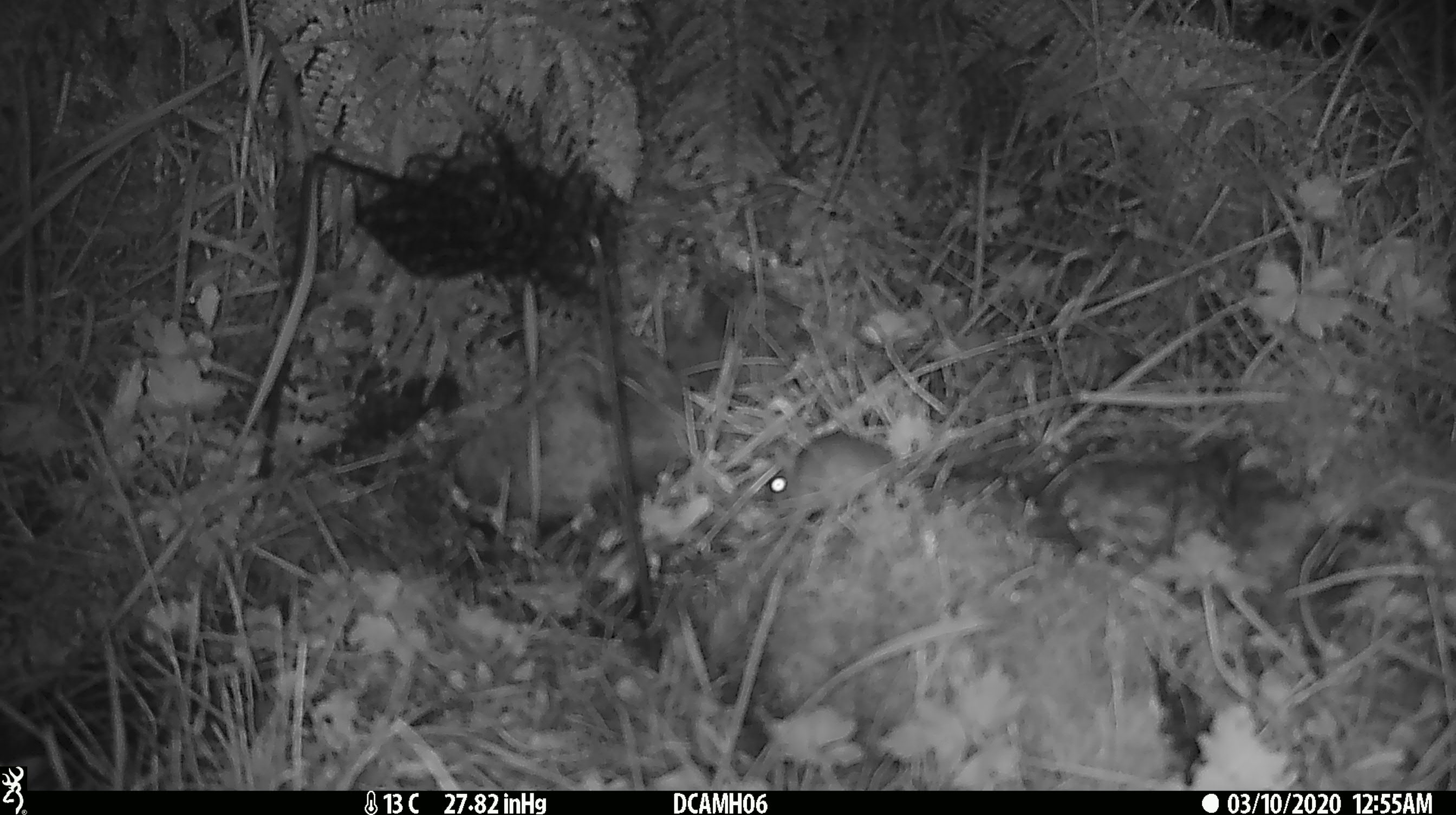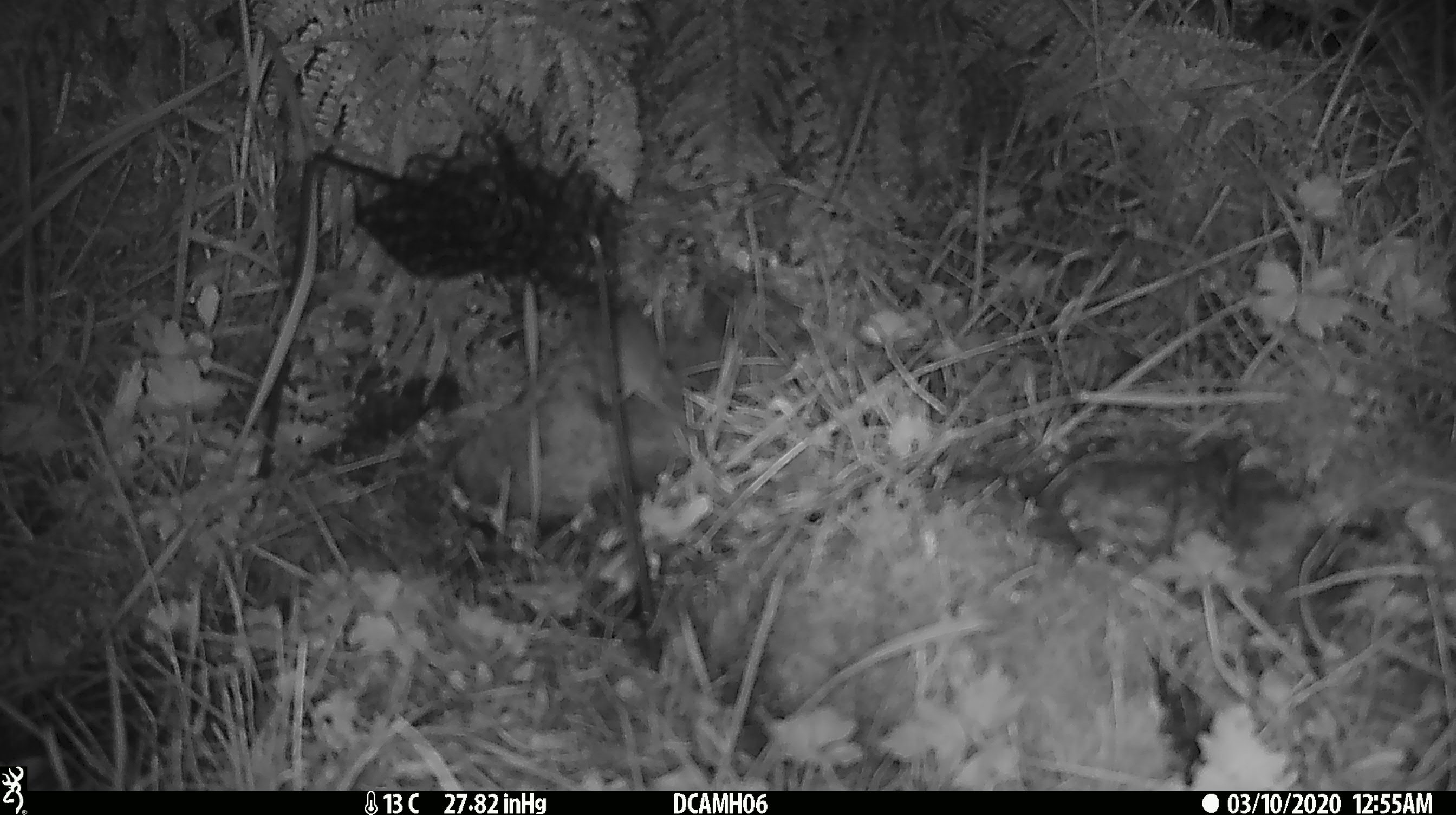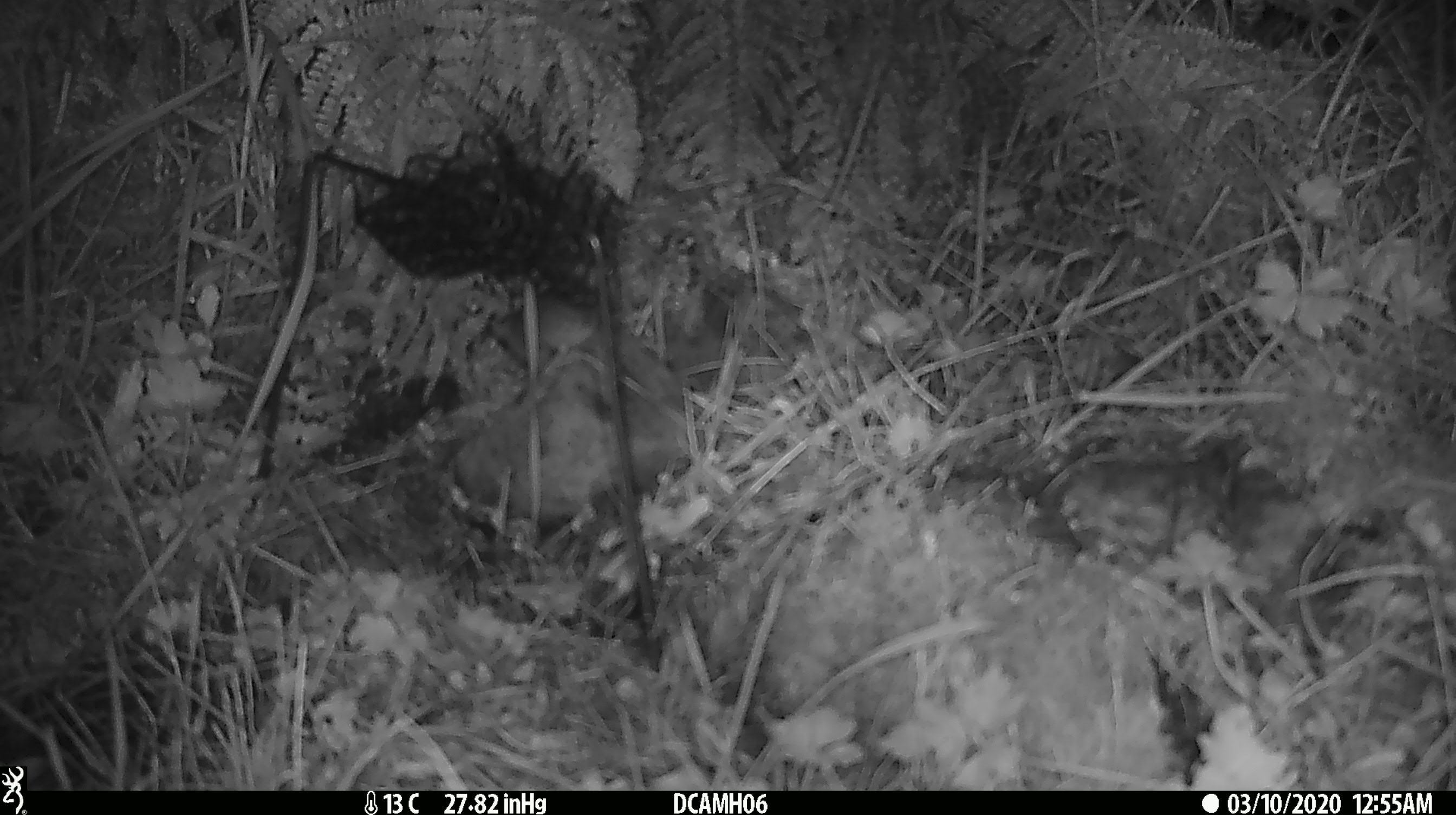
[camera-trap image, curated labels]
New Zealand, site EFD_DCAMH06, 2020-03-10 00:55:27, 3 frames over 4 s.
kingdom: Animalia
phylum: Chordata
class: Mammalia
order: Rodentia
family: Muridae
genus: Mus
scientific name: Mus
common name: mouse